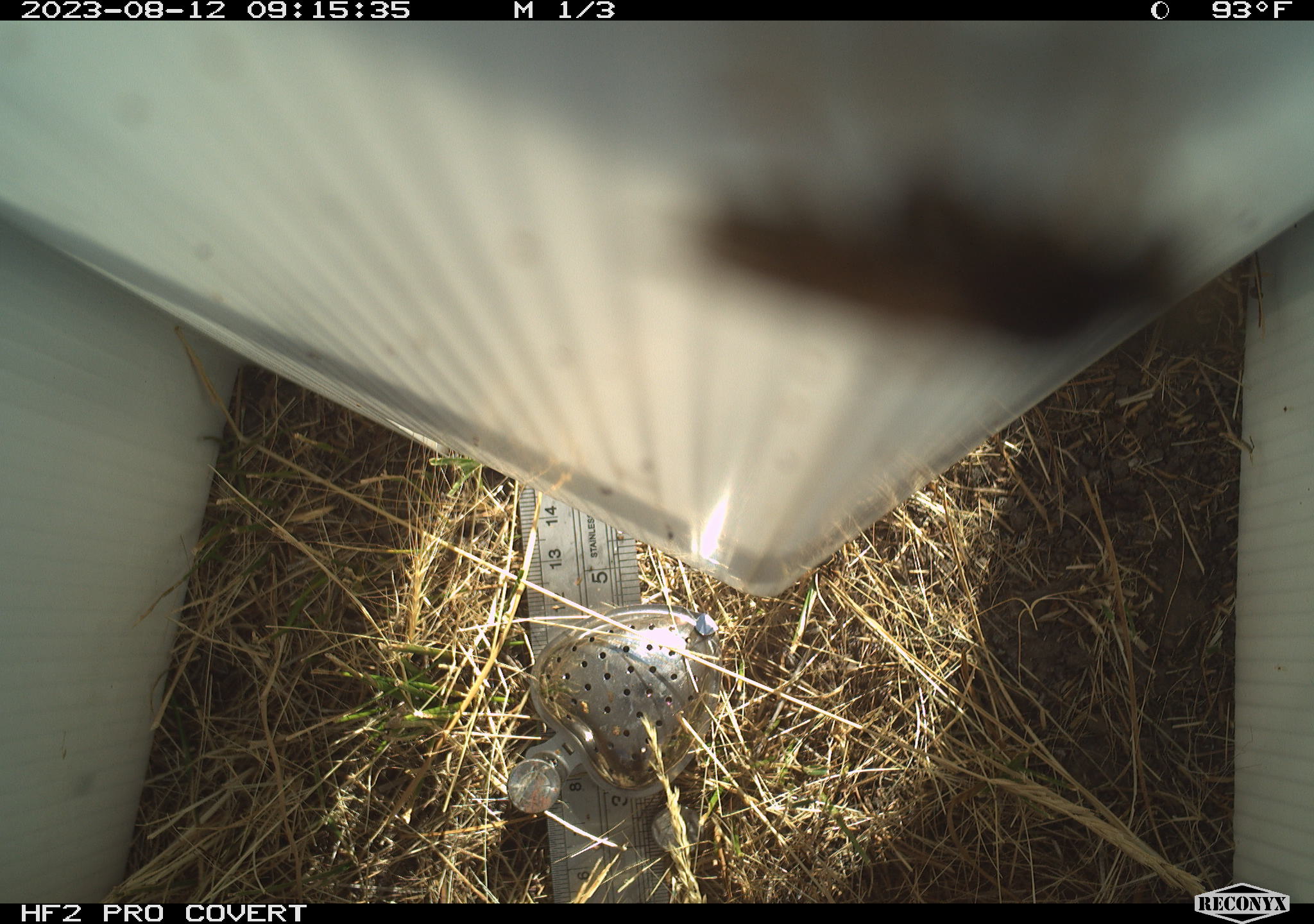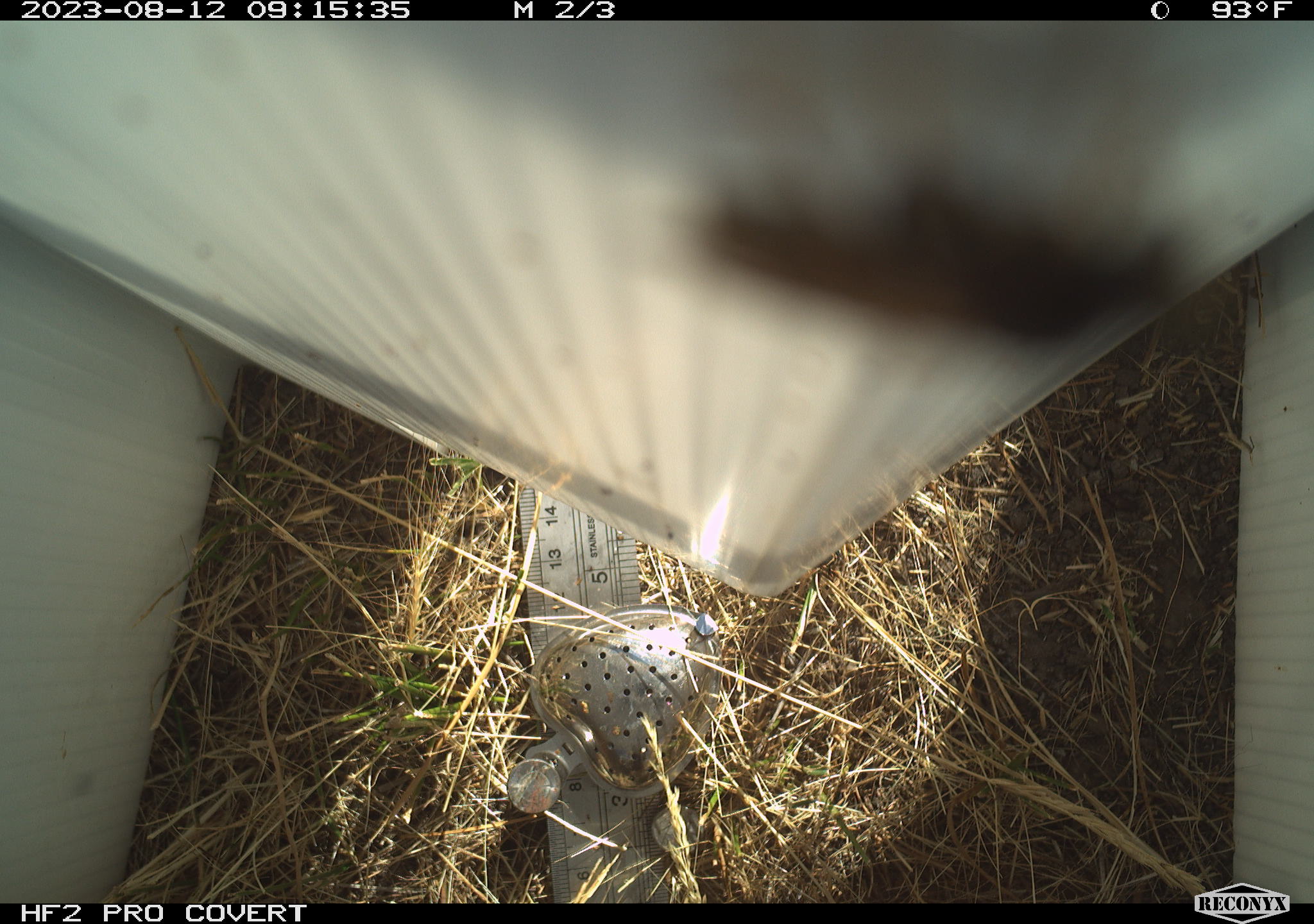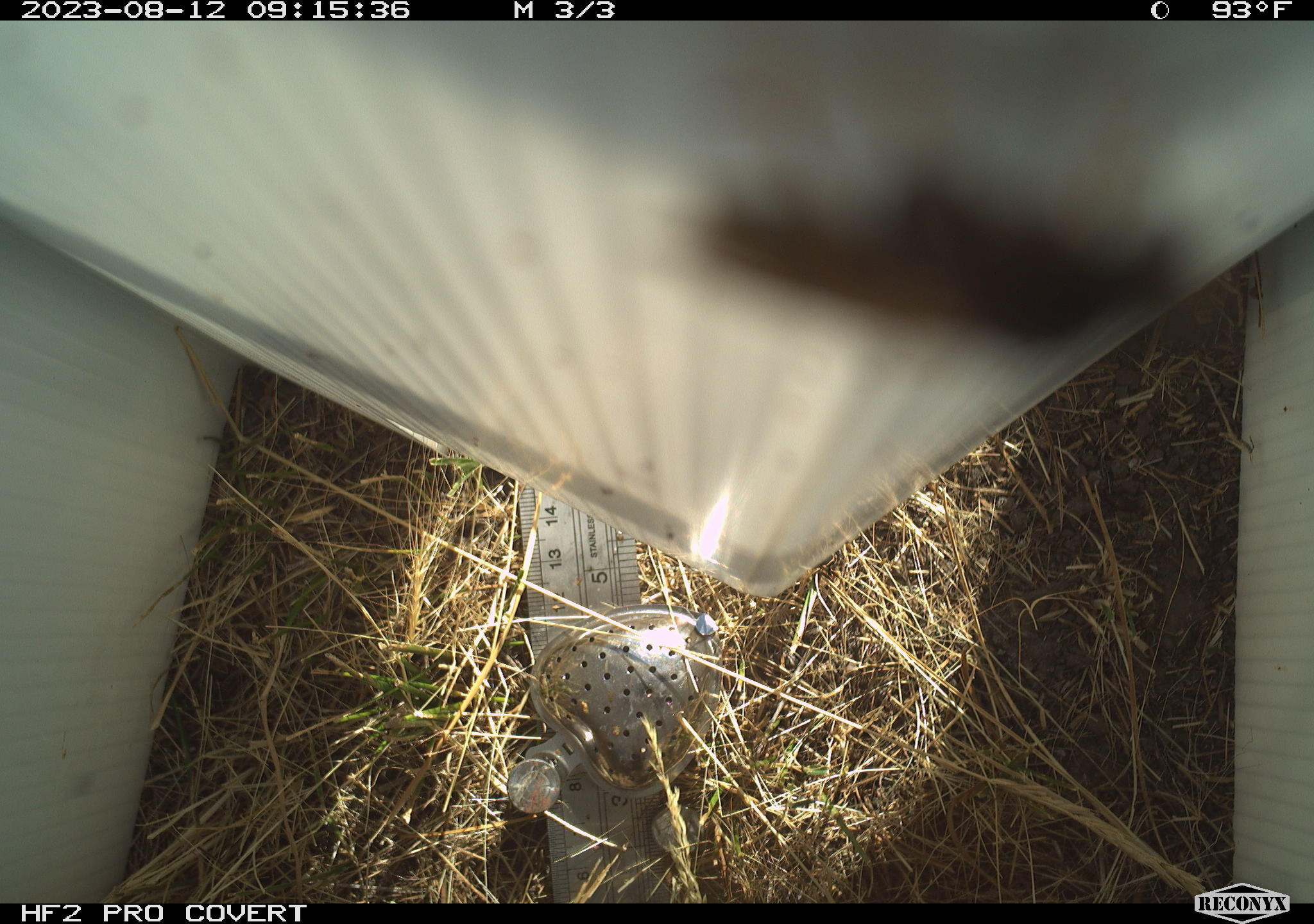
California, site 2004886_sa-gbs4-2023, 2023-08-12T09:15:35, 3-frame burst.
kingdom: Animalia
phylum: Arthropoda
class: Insecta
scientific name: Insecta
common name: insect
Insect (Insecta).